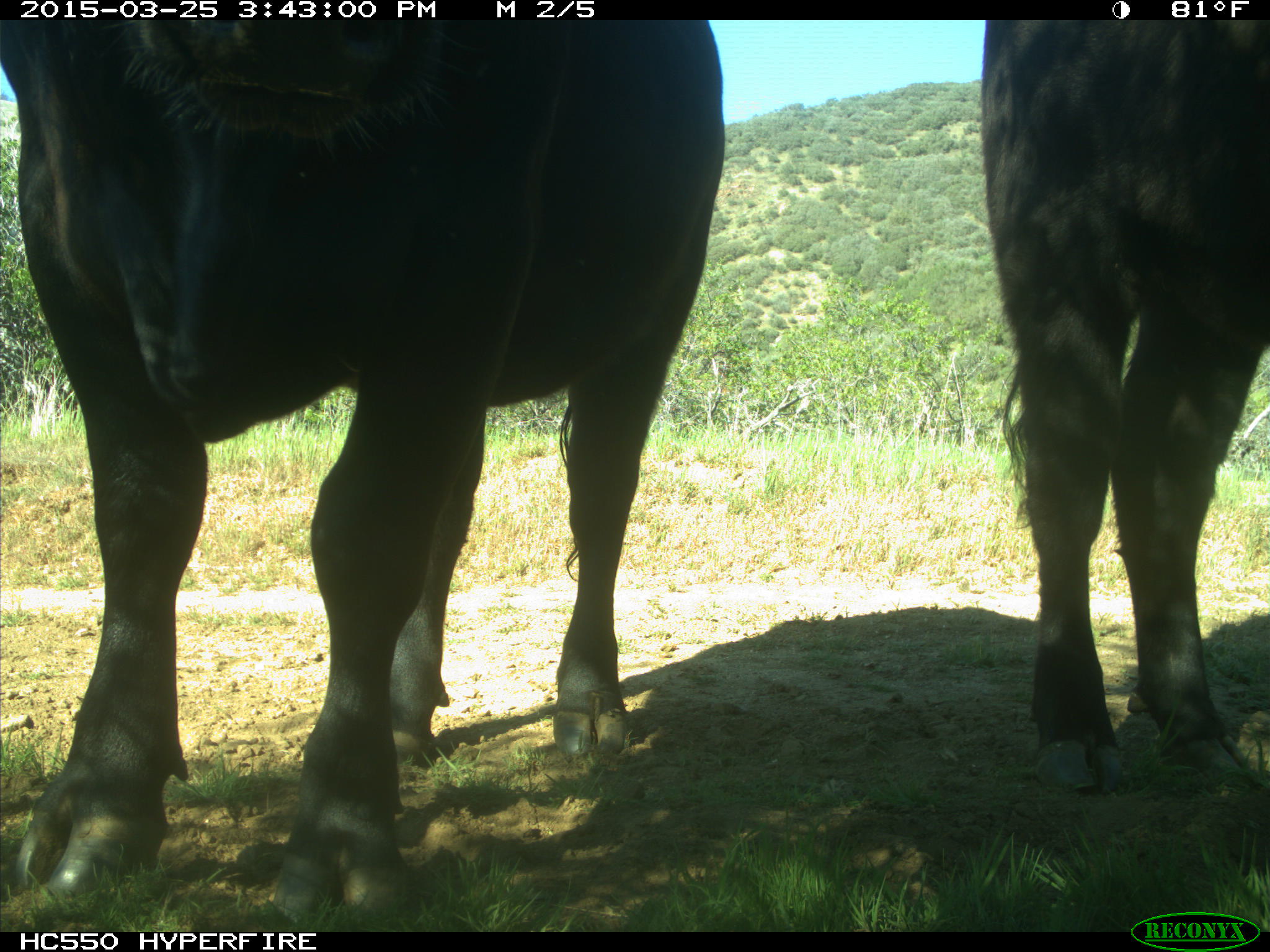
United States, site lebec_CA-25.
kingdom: Animalia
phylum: Chordata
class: Mammalia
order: Artiodactyla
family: Bovidae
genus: Bos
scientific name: Bos taurus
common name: domestic cow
Bos taurus (domestic cow).